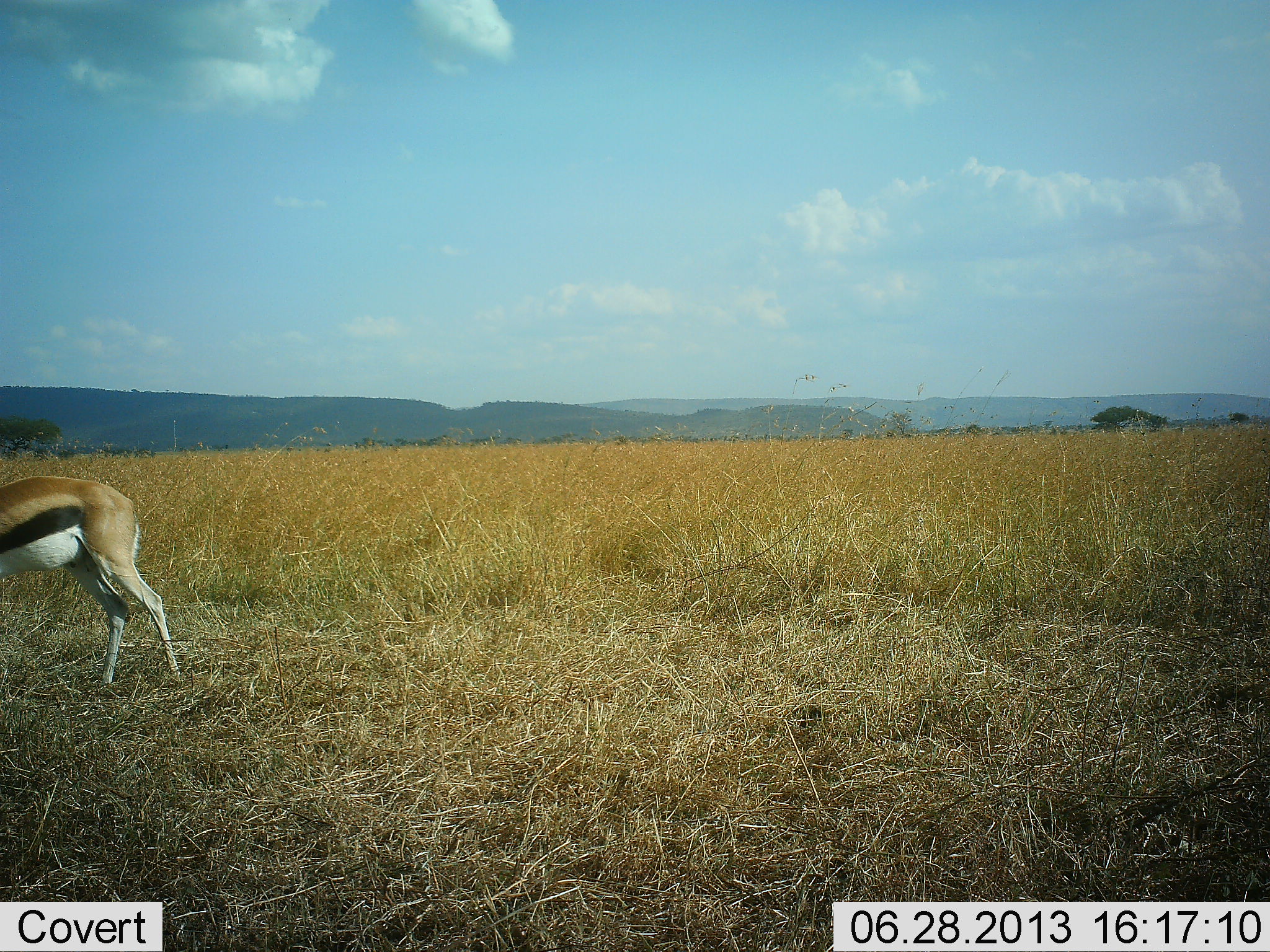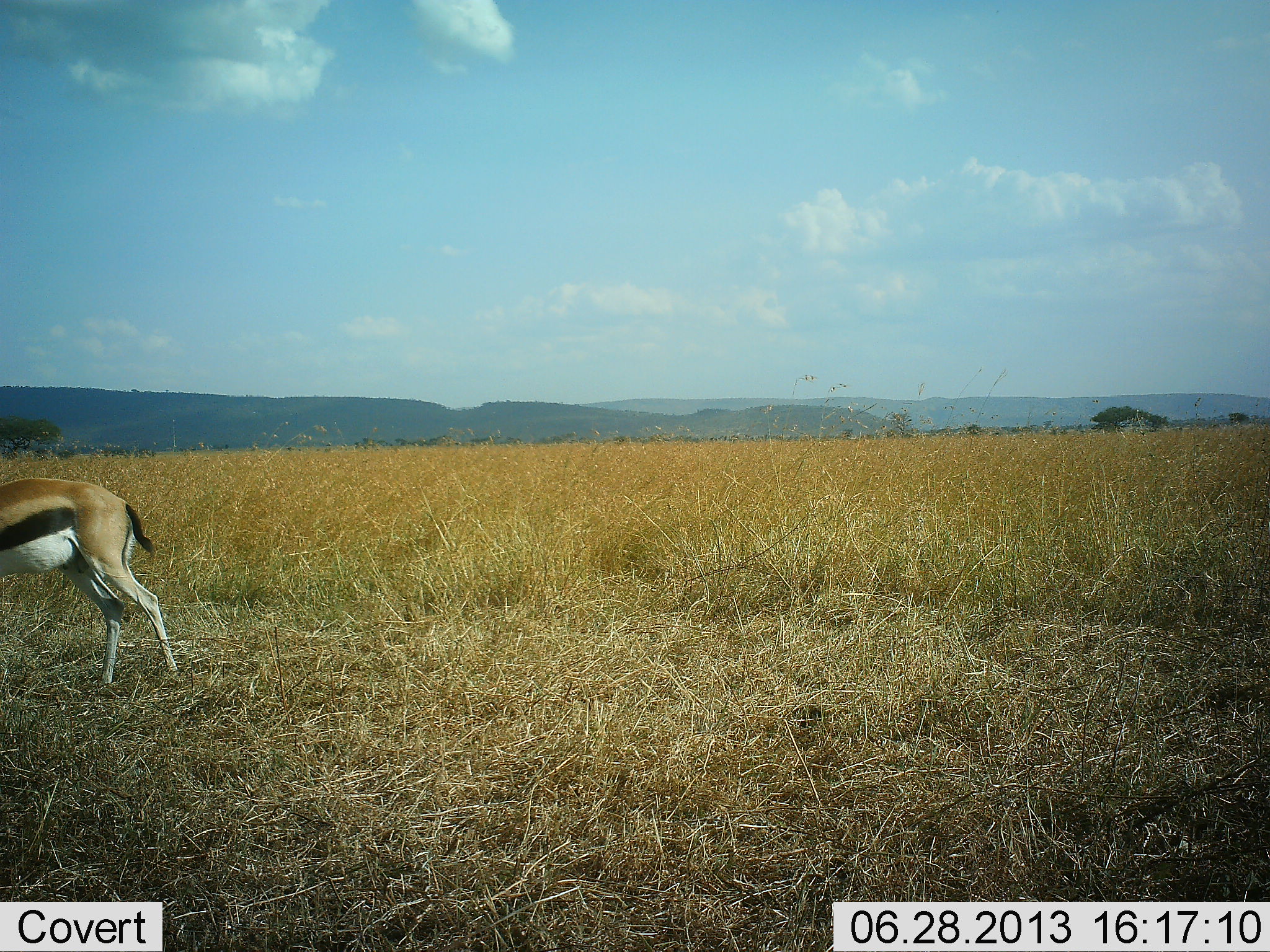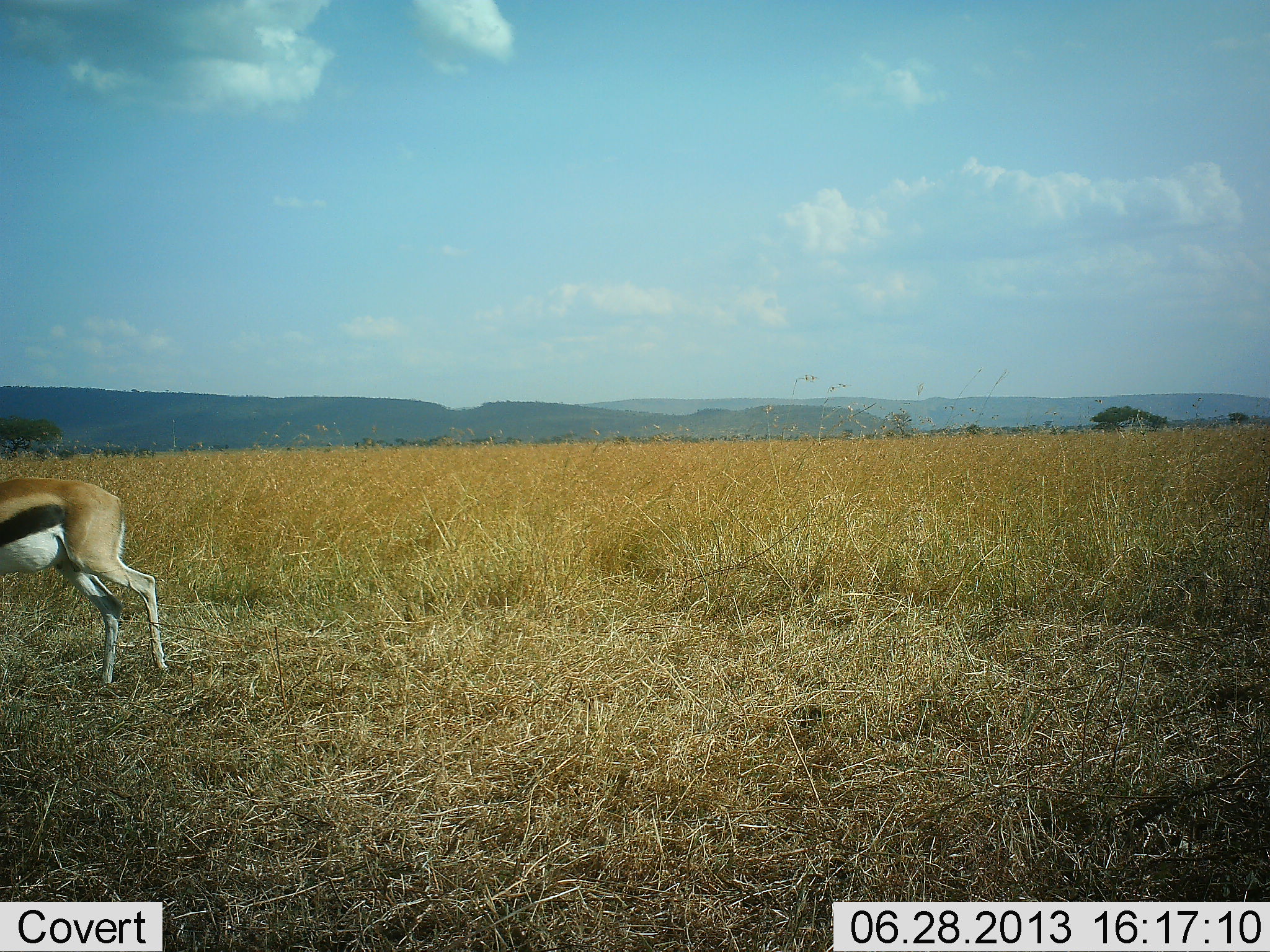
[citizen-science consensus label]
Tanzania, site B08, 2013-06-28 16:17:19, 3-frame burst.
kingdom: Animalia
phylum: Chordata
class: Mammalia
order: Artiodactyla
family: Bovidae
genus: Eudorcas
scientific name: Eudorcas thomsonii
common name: thomson's gazelle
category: gazellethomsons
Gazellethomsons (thomson's gazelle) (Eudorcas thomsonii), count 1. Behavior (volunteer vote fractions): standing 76%, resting 0%, moving 24%, interacting 0%. Young present (vote fraction): 0%. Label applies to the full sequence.